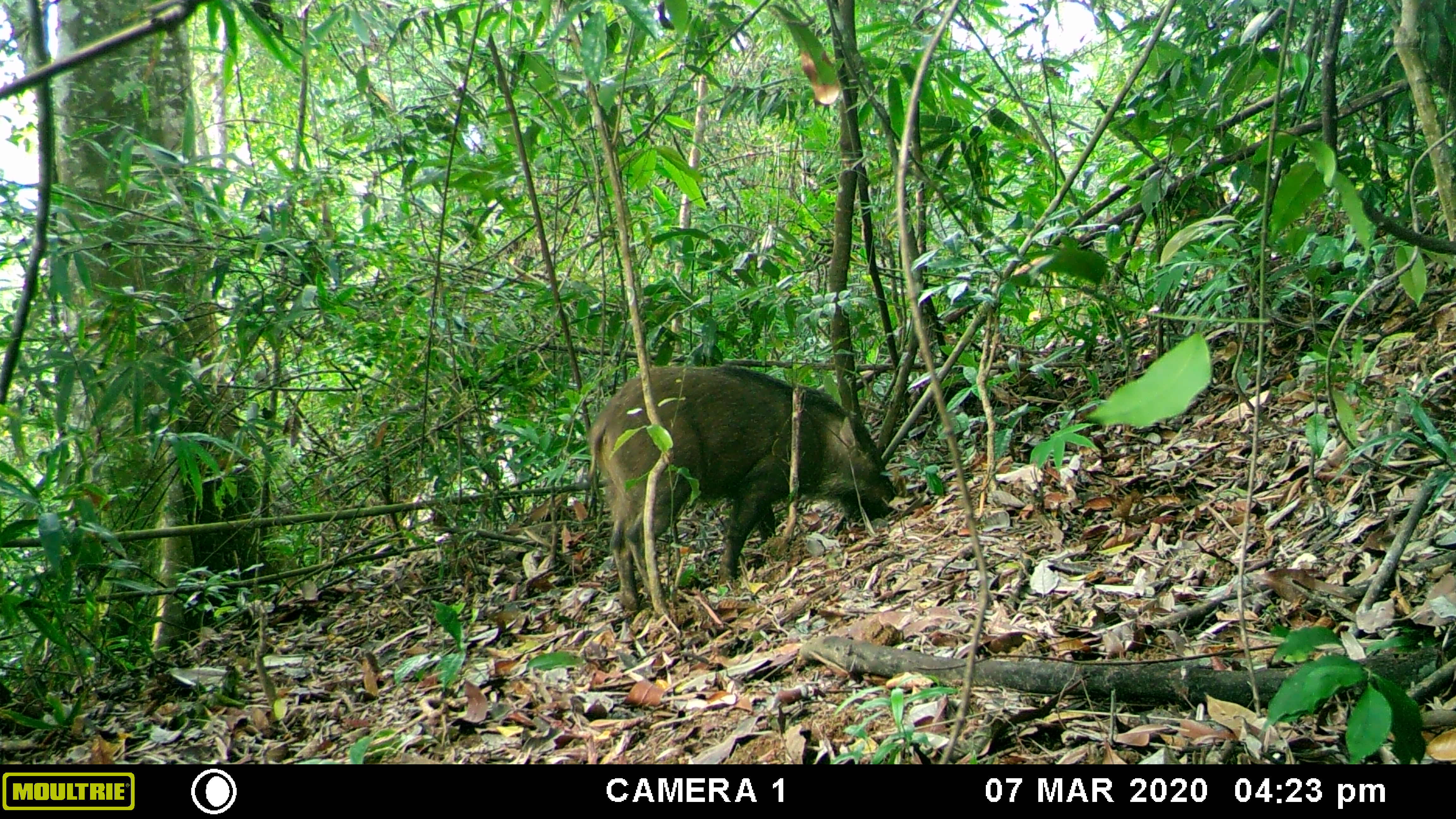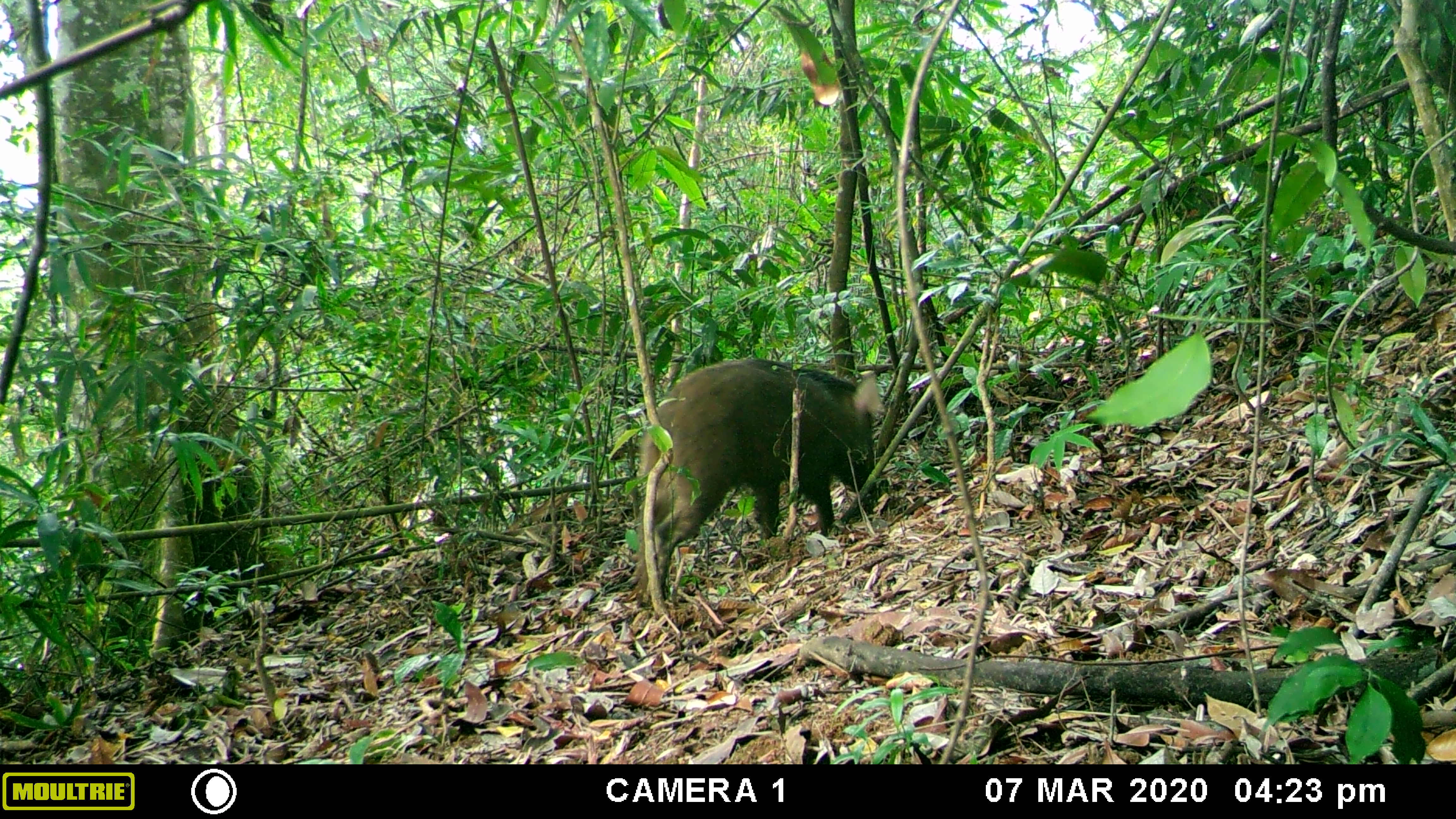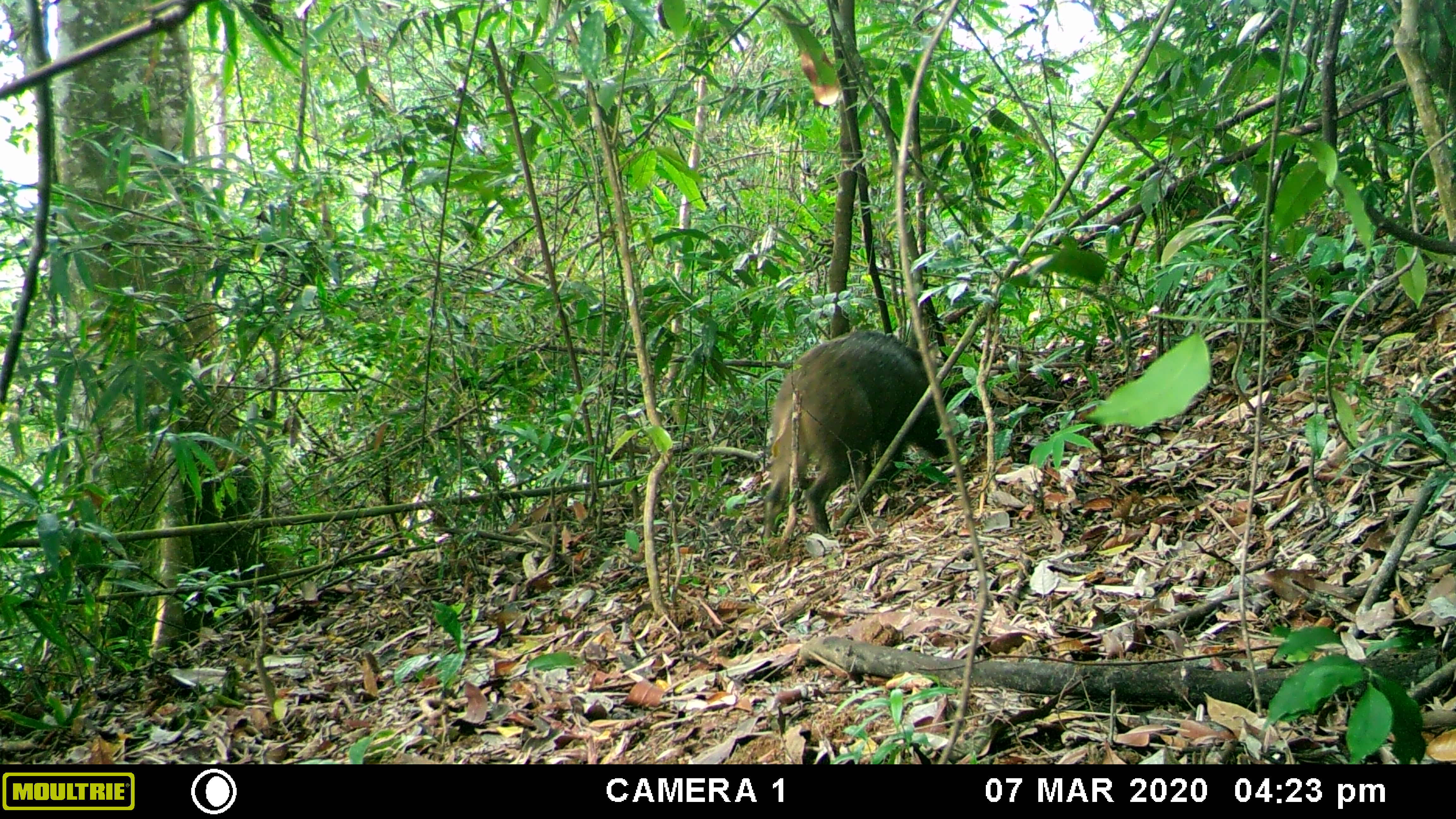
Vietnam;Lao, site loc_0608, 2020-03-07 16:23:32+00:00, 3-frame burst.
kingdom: Animalia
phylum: Chordata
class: Mammalia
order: Artiodactyla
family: Suidae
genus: Sus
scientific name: Sus scrofa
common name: eurasian wild pig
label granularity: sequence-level